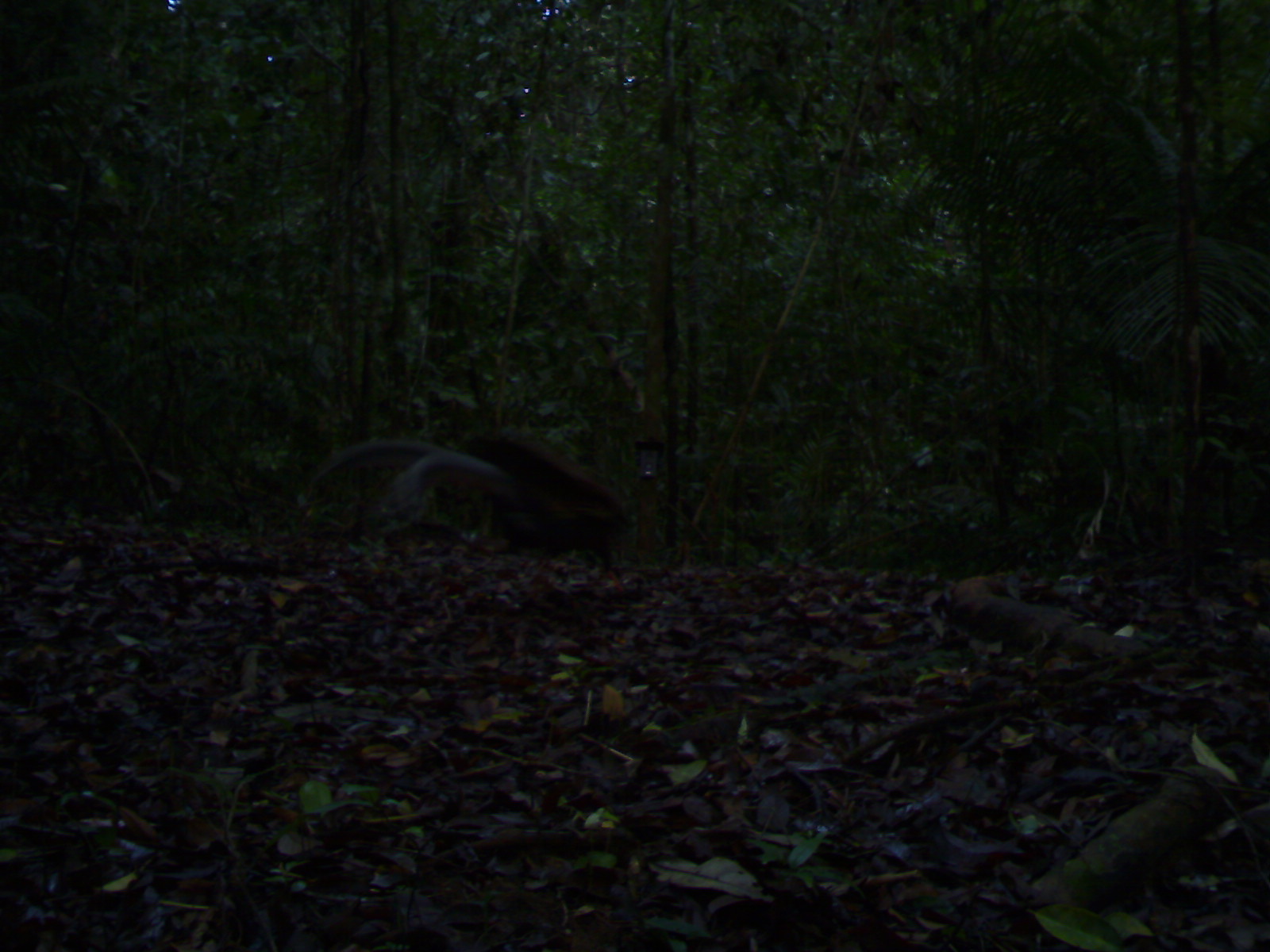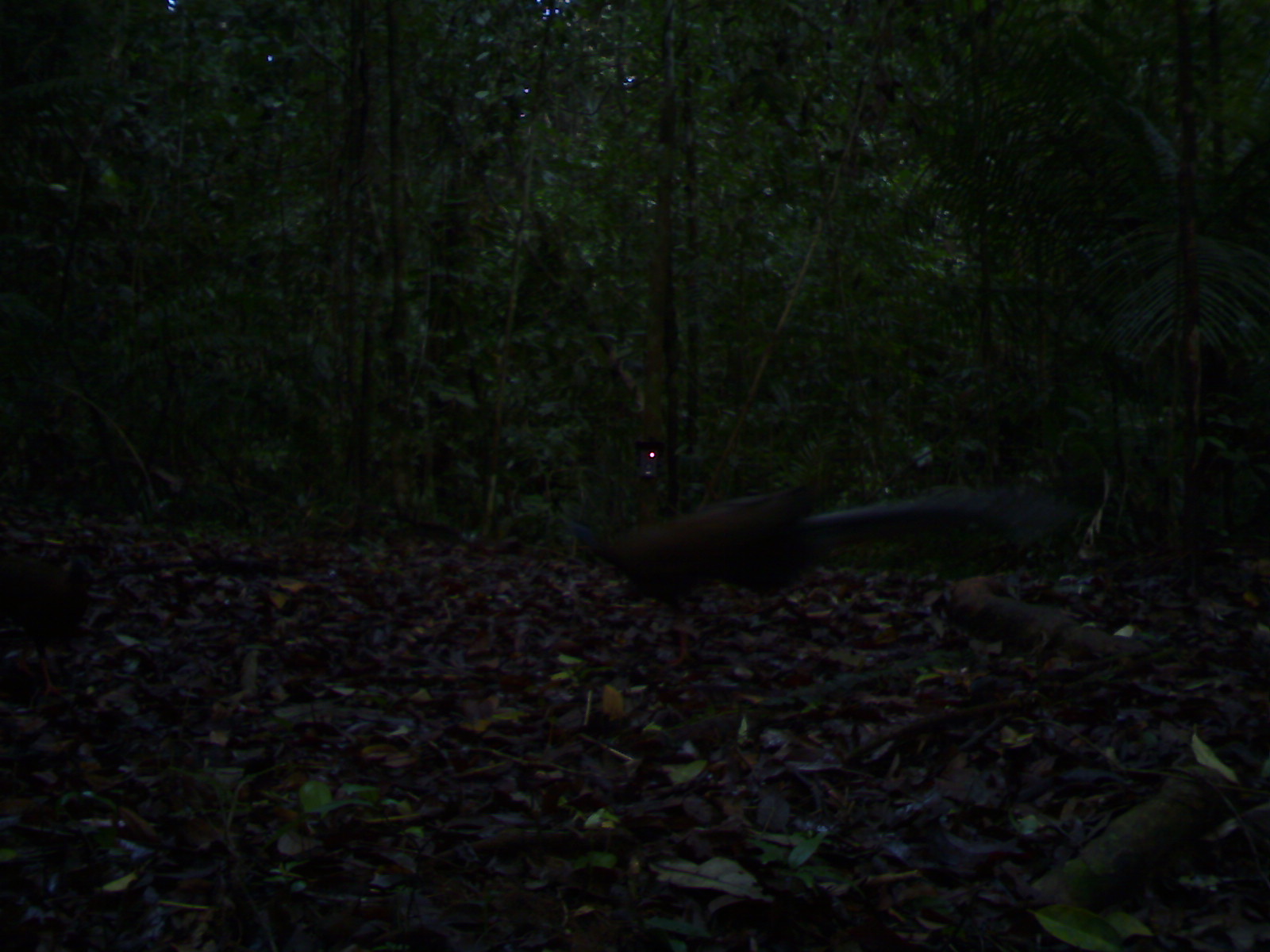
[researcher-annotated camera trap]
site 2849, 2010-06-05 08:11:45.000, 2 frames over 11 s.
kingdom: Animalia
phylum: Chordata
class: Aves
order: Galliformes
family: Phasianidae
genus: Argusianus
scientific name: Argusianus argus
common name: great argus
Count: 1.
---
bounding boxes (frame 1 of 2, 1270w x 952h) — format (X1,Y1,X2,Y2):
argusianus argus: (309,430,637,556)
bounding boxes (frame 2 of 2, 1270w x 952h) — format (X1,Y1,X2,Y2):
argusianus argus: (544,480,1070,668); (1,548,98,699)